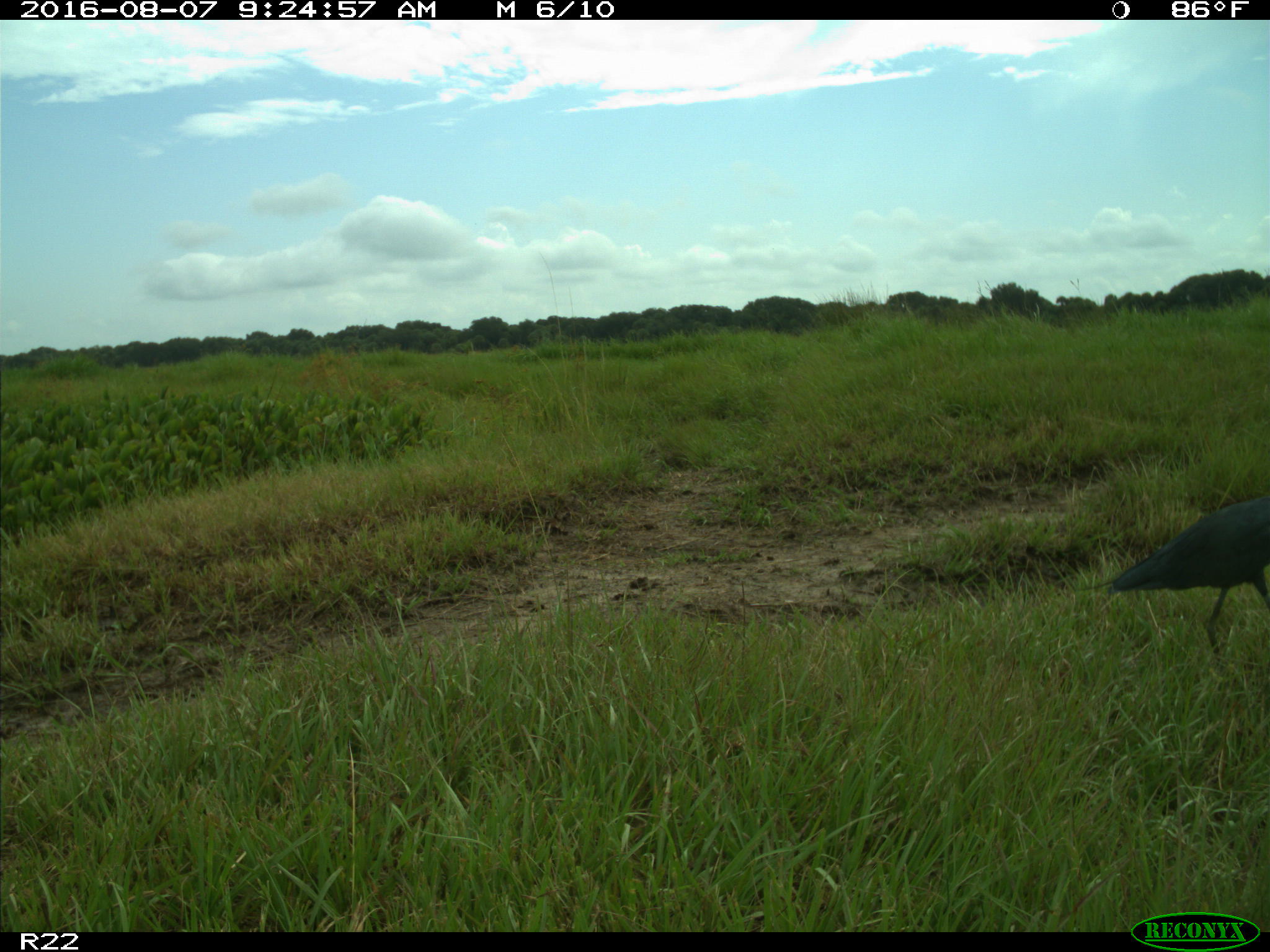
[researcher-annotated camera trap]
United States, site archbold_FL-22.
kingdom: Animalia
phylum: Chordata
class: Aves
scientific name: Aves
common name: birds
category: unidentified bird